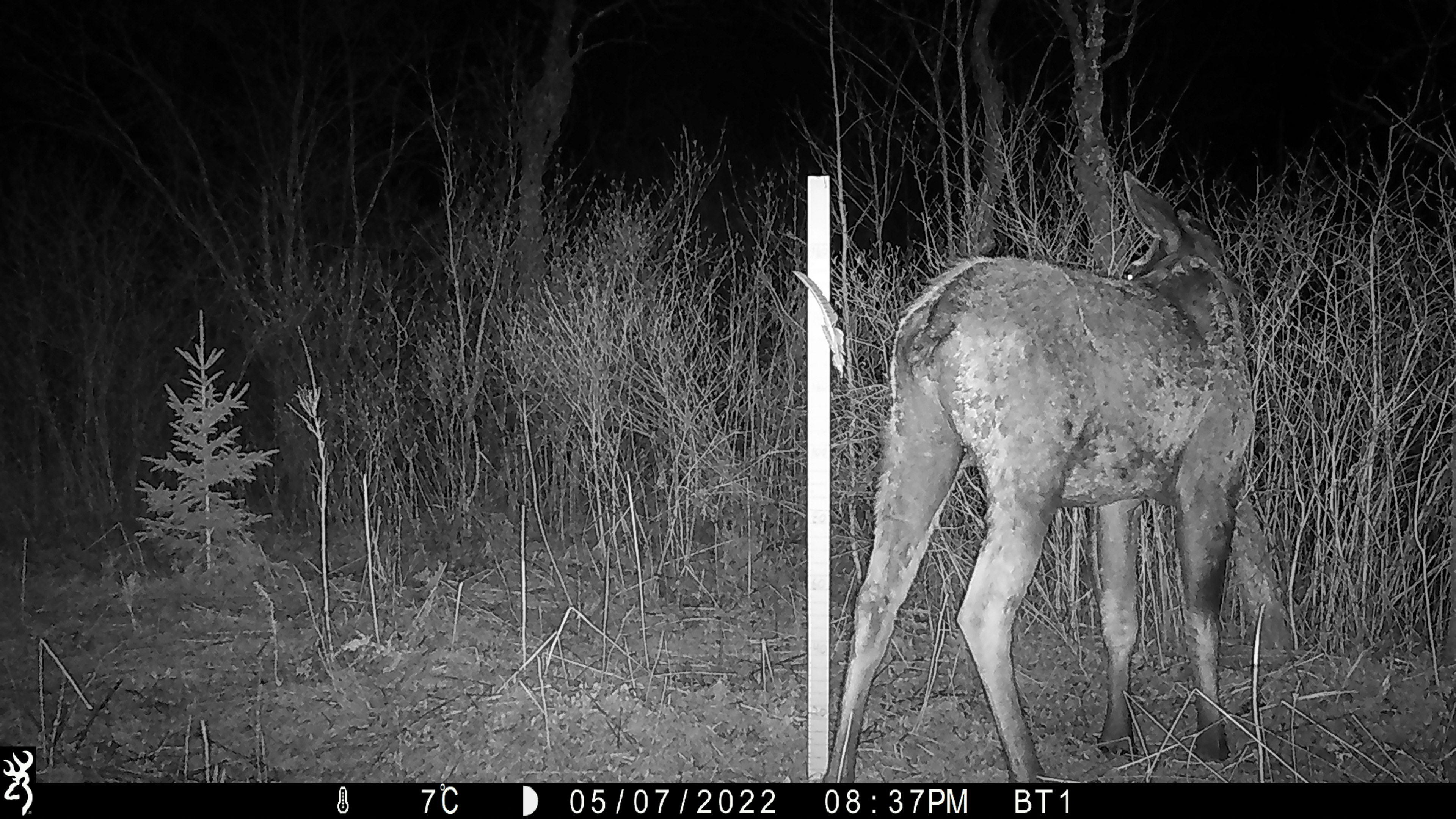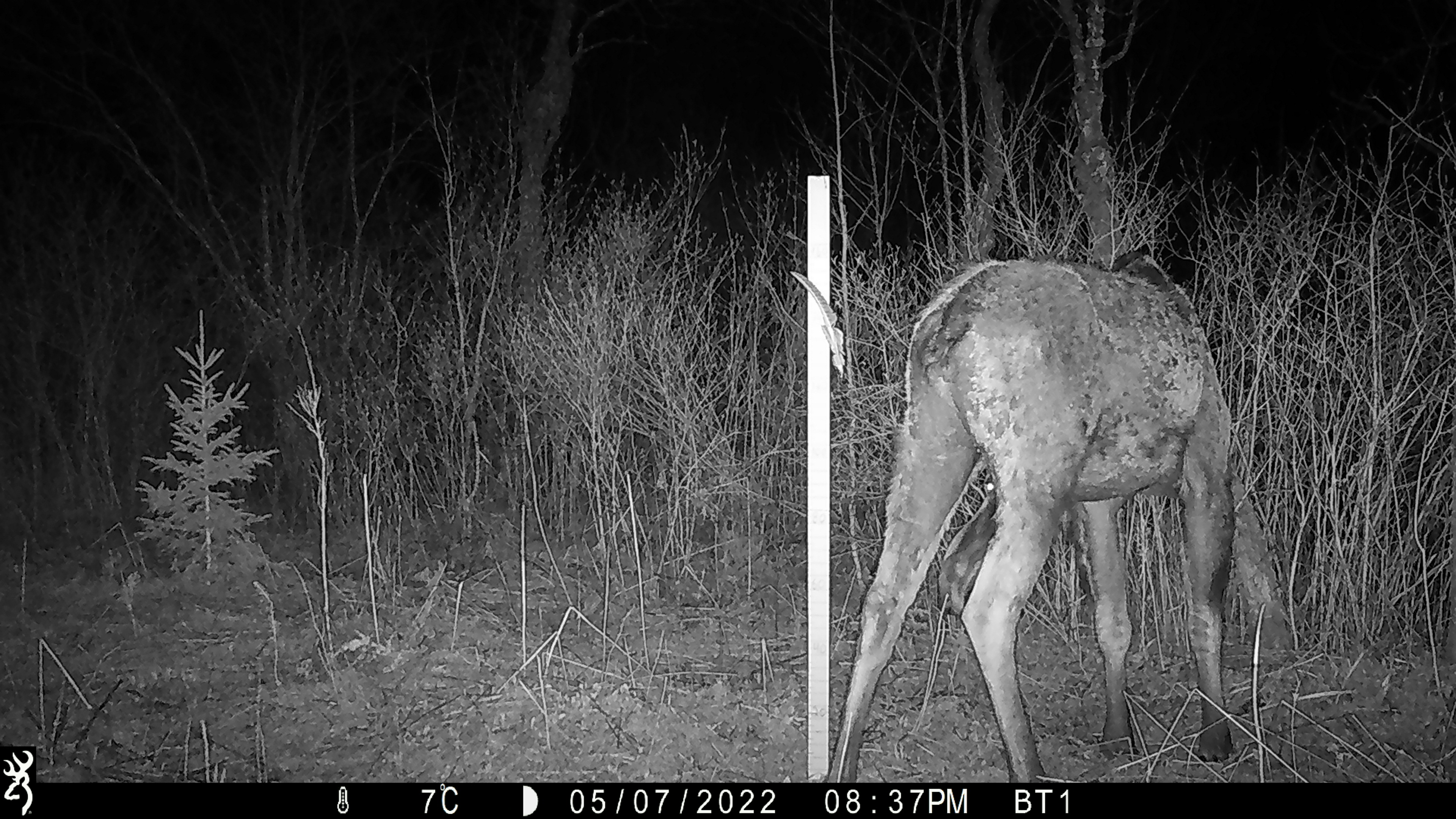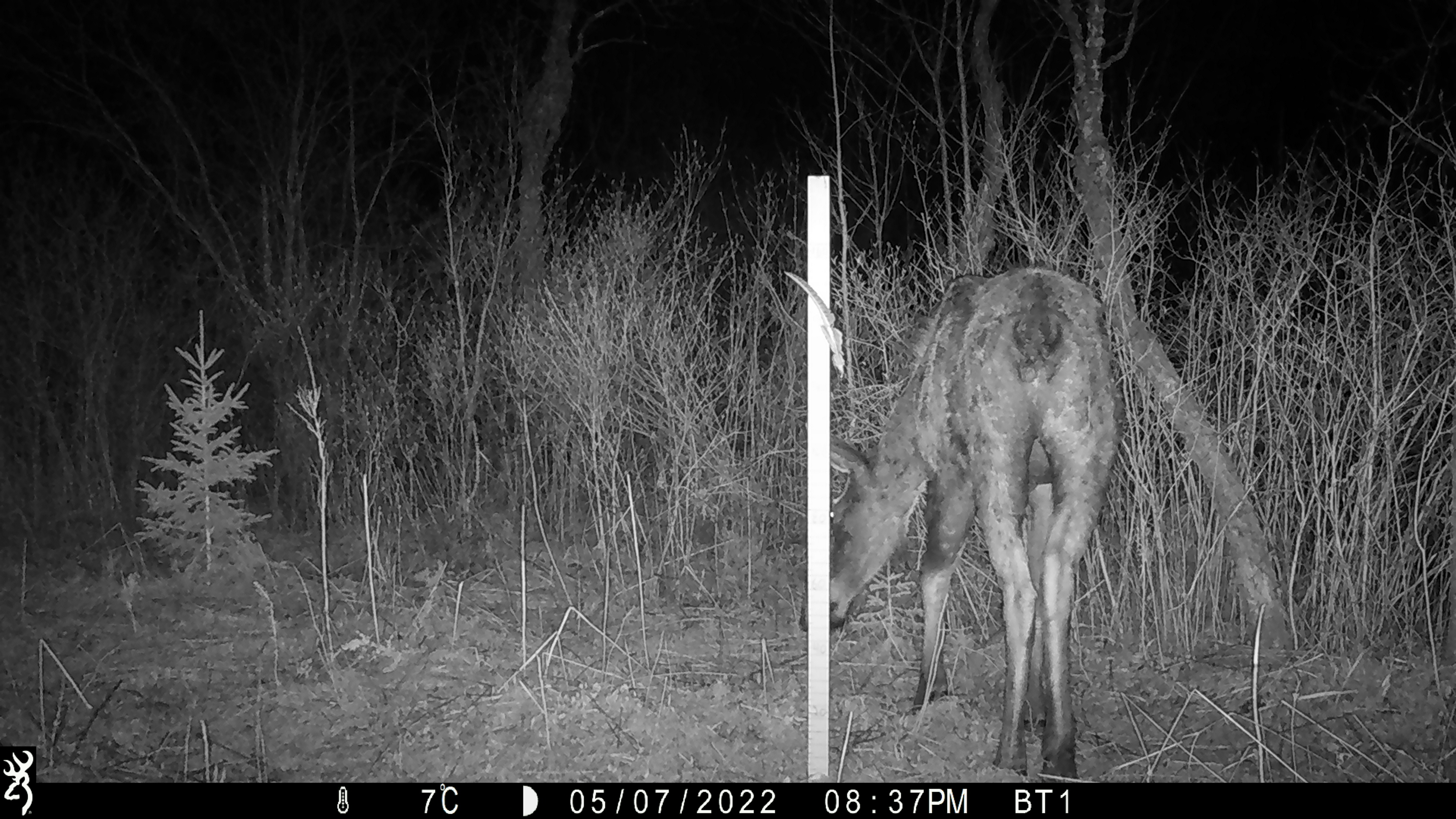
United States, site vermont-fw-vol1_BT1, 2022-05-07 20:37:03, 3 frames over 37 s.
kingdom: Animalia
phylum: Chordata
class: Mammalia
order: Artiodactyla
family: Cervidae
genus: Alces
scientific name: Alces alces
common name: moose